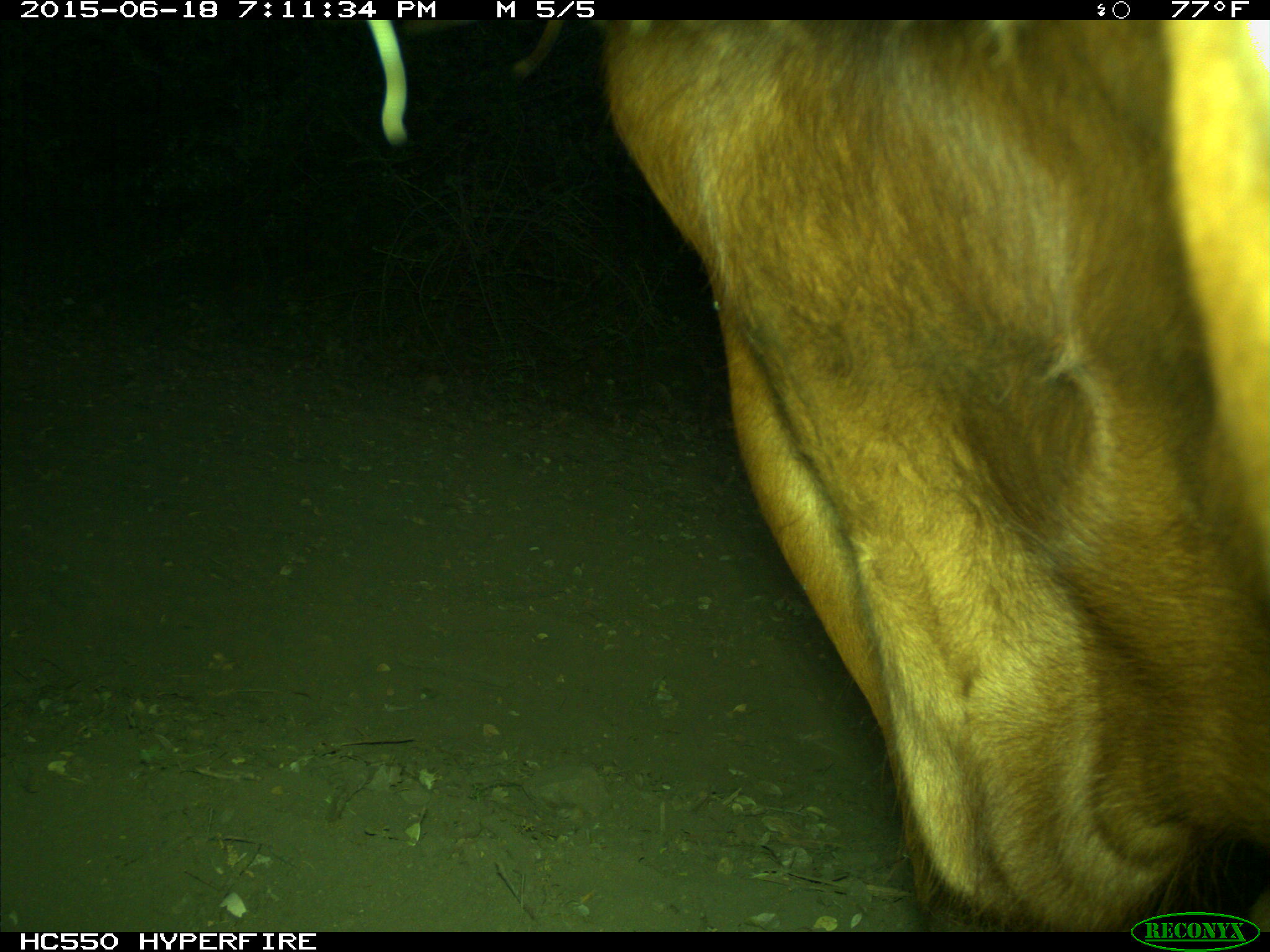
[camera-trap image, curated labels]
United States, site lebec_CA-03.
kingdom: Animalia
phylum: Chordata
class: Mammalia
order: Artiodactyla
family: Bovidae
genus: Bos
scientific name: Bos taurus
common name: domestic cow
Bos taurus (domestic cow).